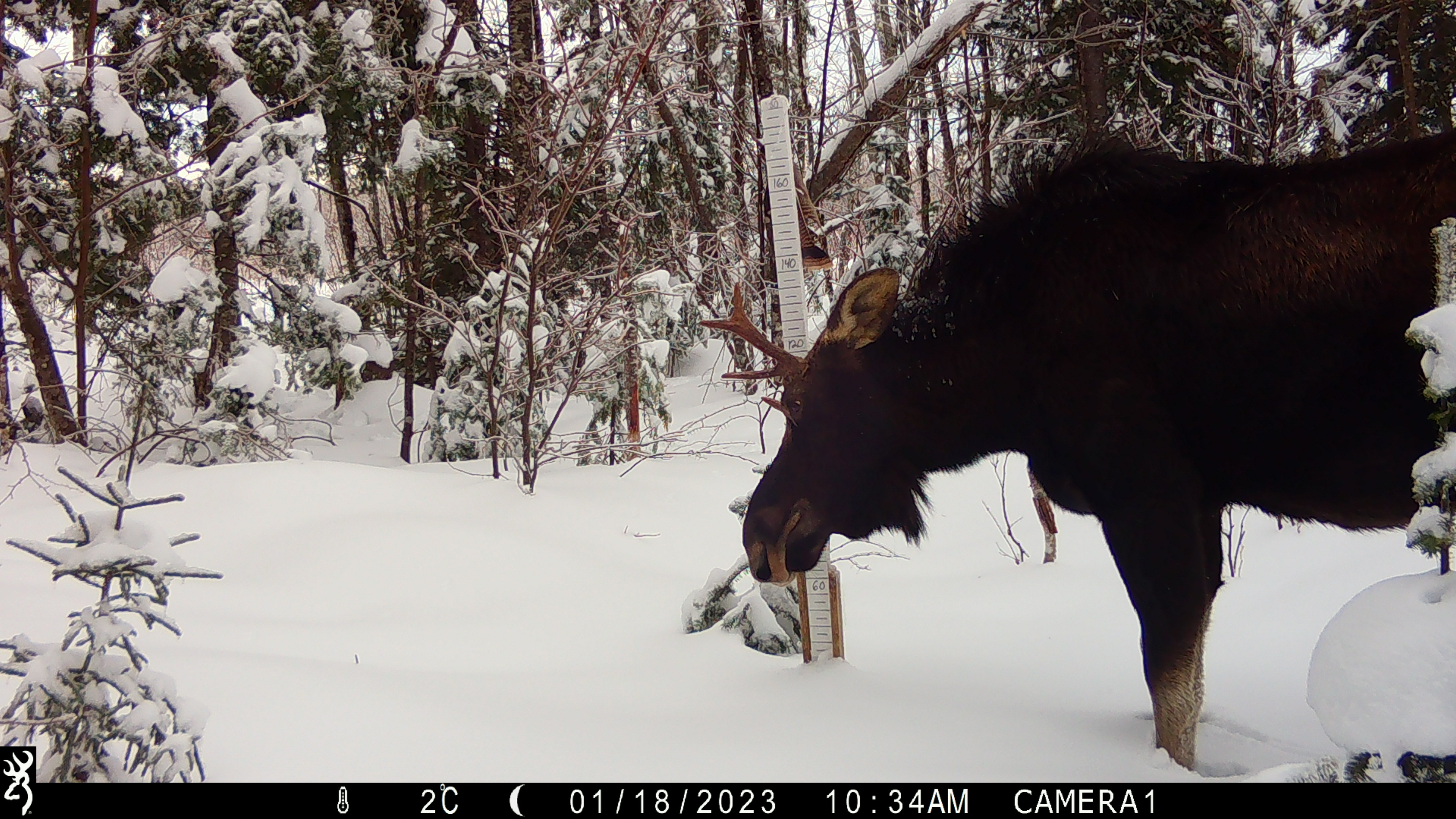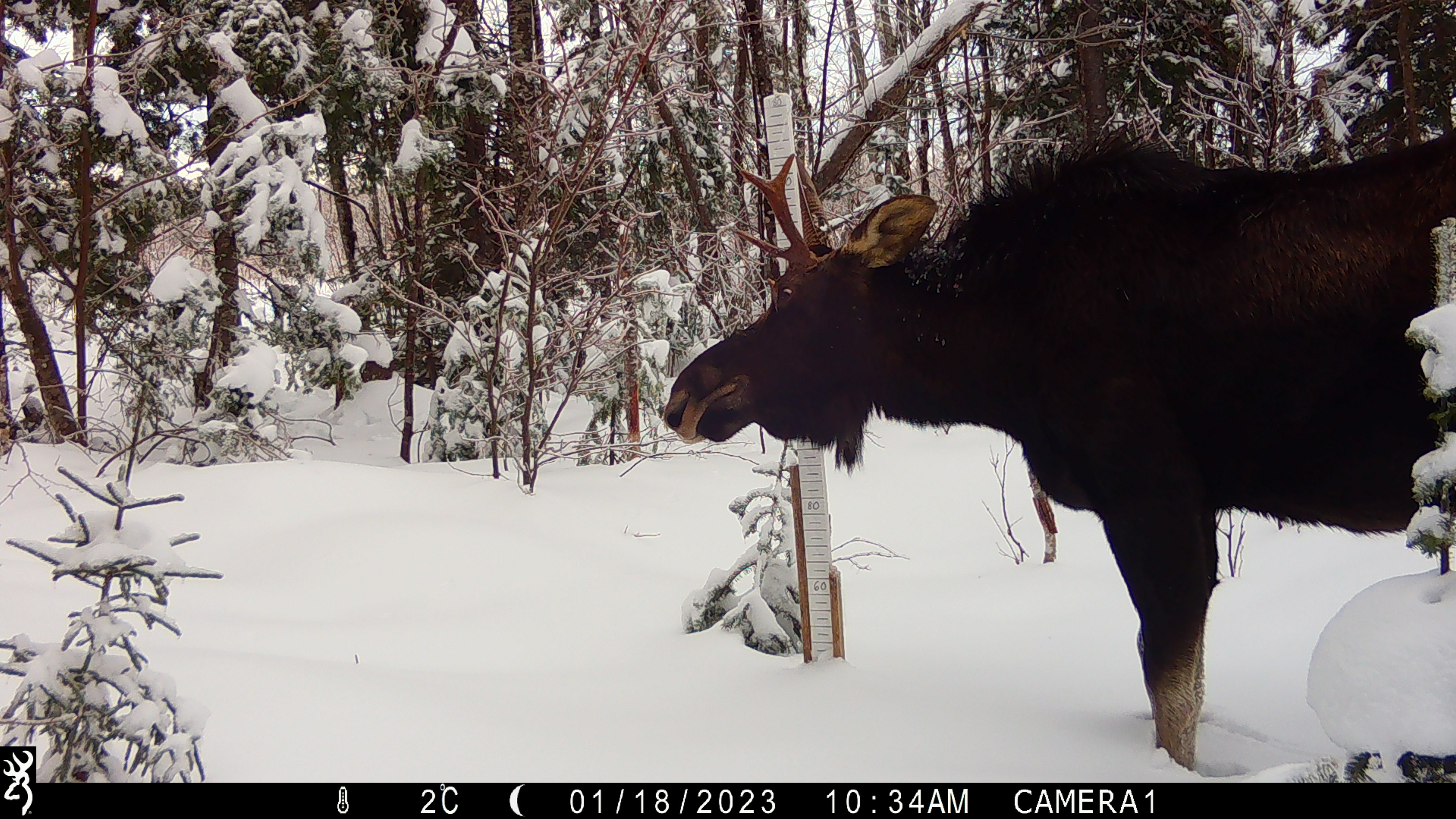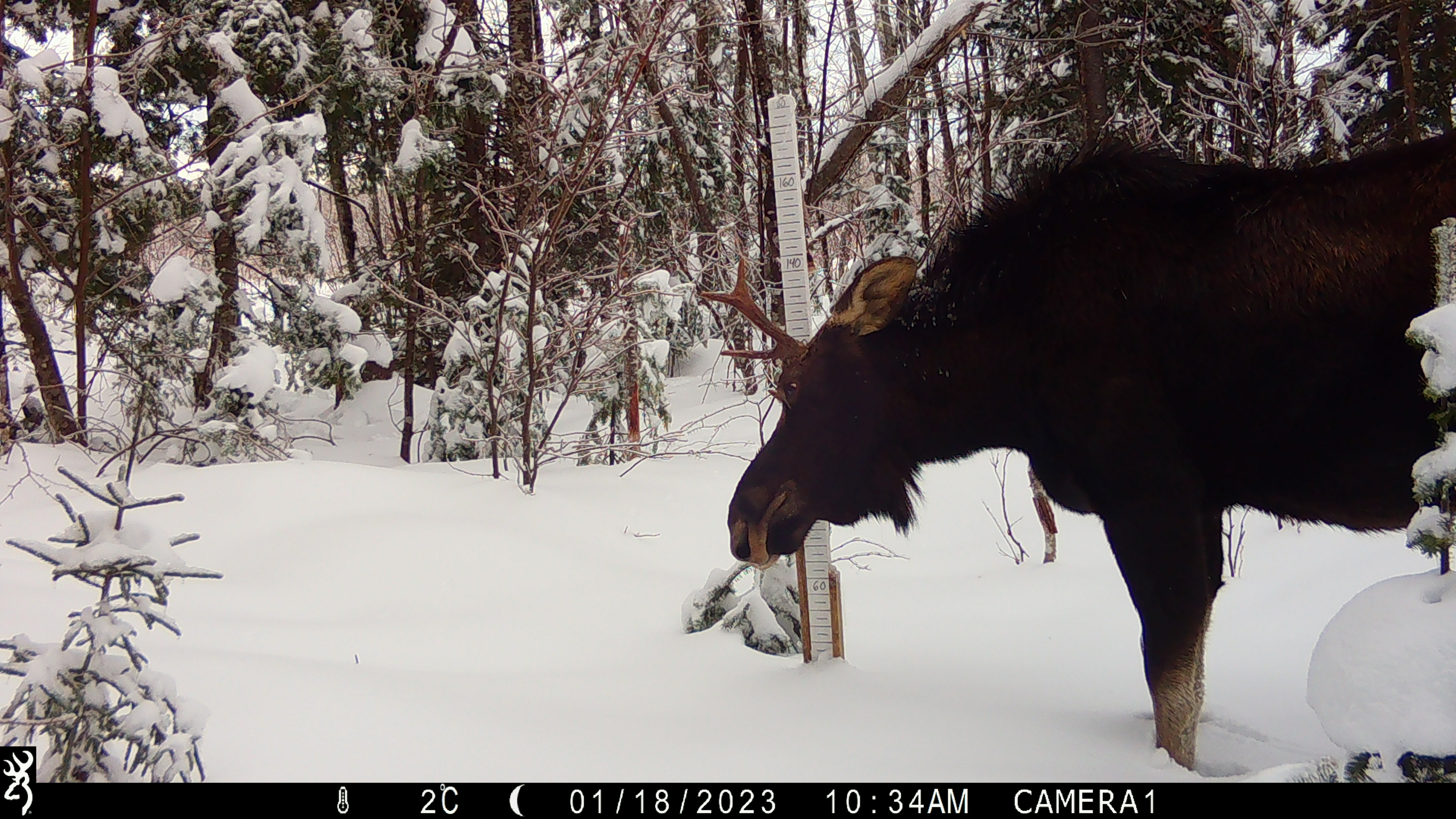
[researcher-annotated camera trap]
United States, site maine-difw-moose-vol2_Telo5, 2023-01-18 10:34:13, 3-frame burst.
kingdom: Animalia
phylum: Chordata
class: Mammalia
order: Artiodactyla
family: Cervidae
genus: Alces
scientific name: Alces alces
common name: moose